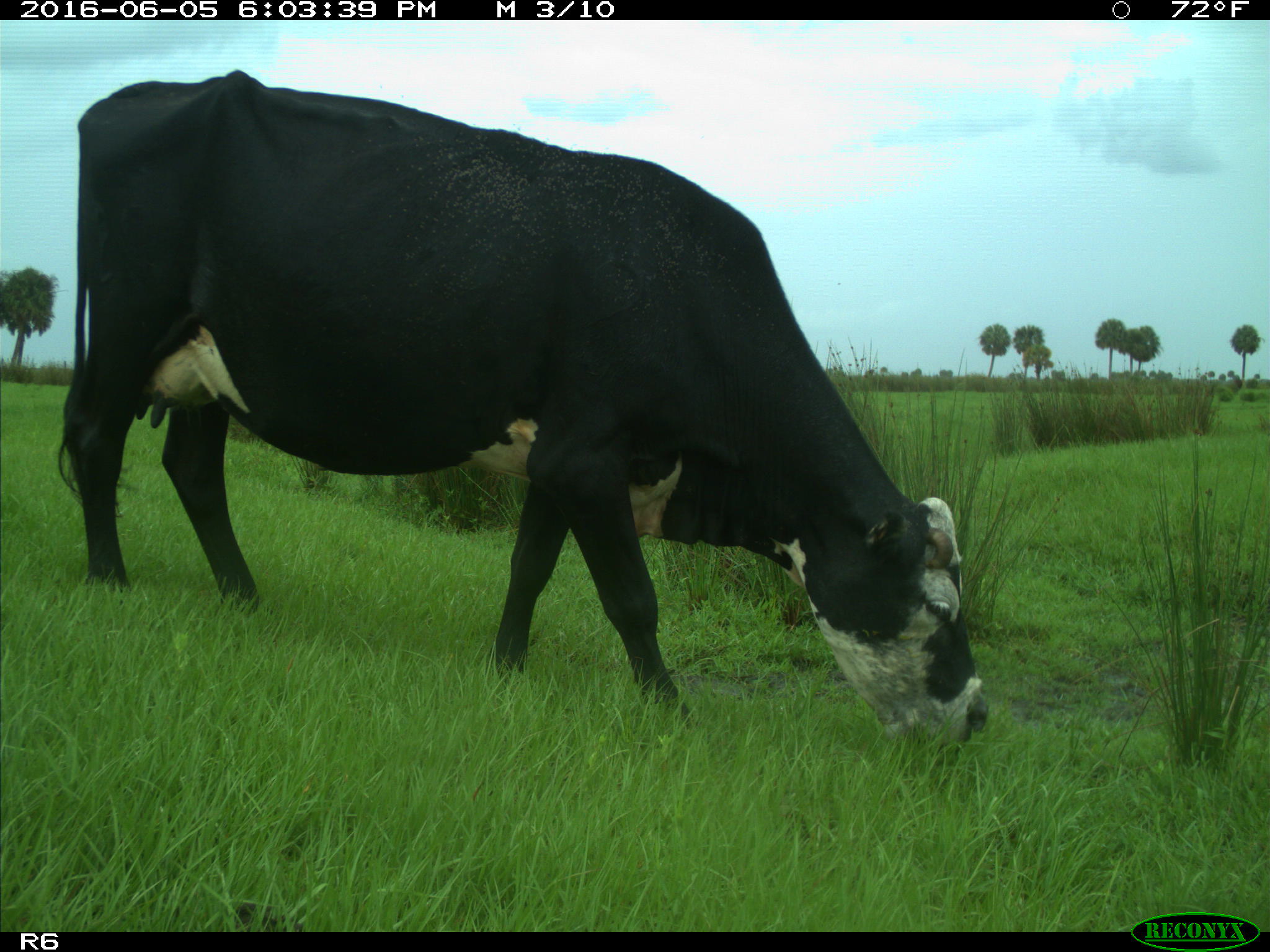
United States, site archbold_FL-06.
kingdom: Animalia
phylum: Chordata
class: Mammalia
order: Artiodactyla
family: Bovidae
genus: Bos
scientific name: Bos taurus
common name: domestic cow